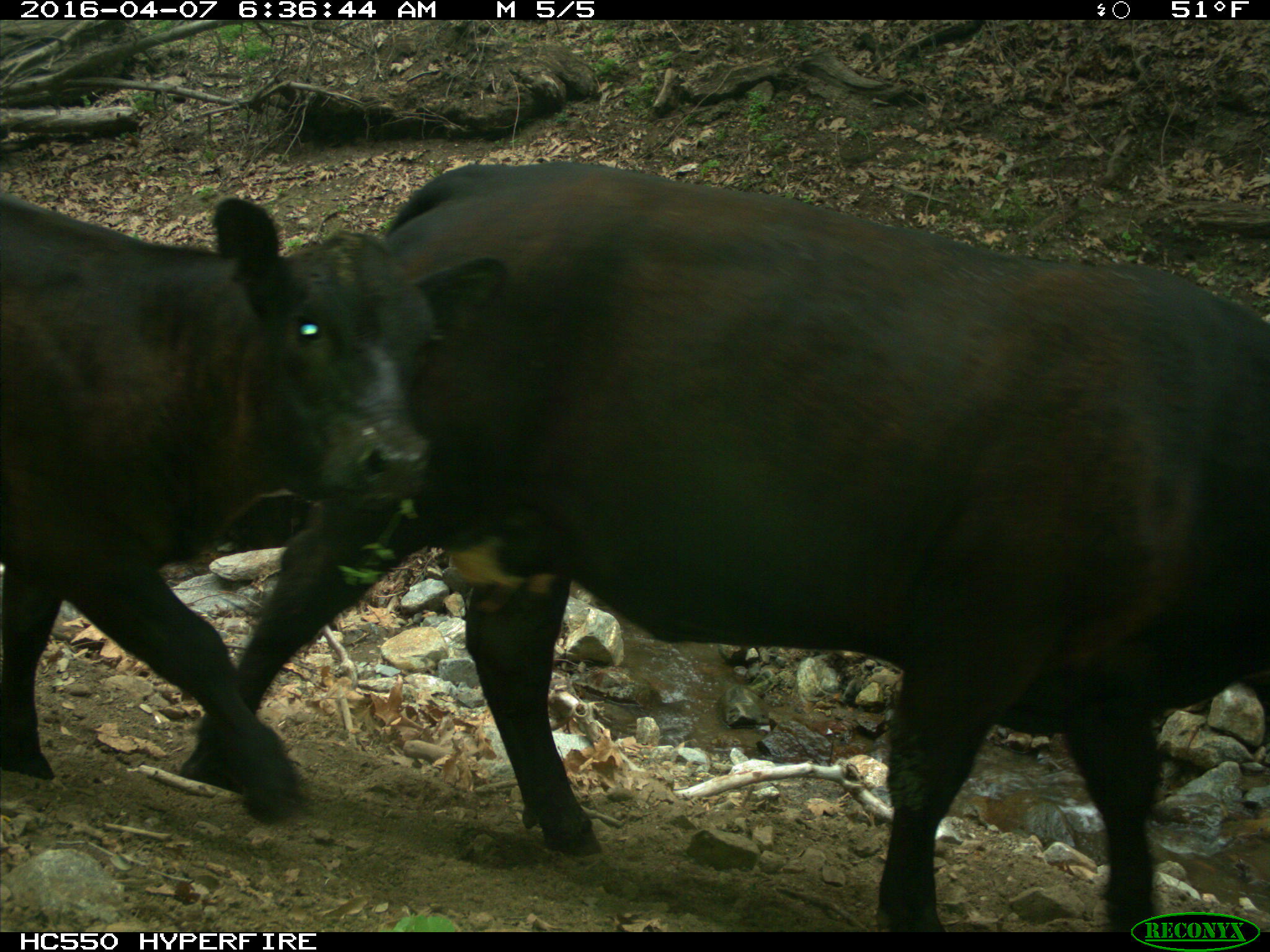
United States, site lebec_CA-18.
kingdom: Animalia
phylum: Chordata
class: Mammalia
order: Artiodactyla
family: Bovidae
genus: Bos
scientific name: Bos taurus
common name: domestic cow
Bos taurus (domestic cow).